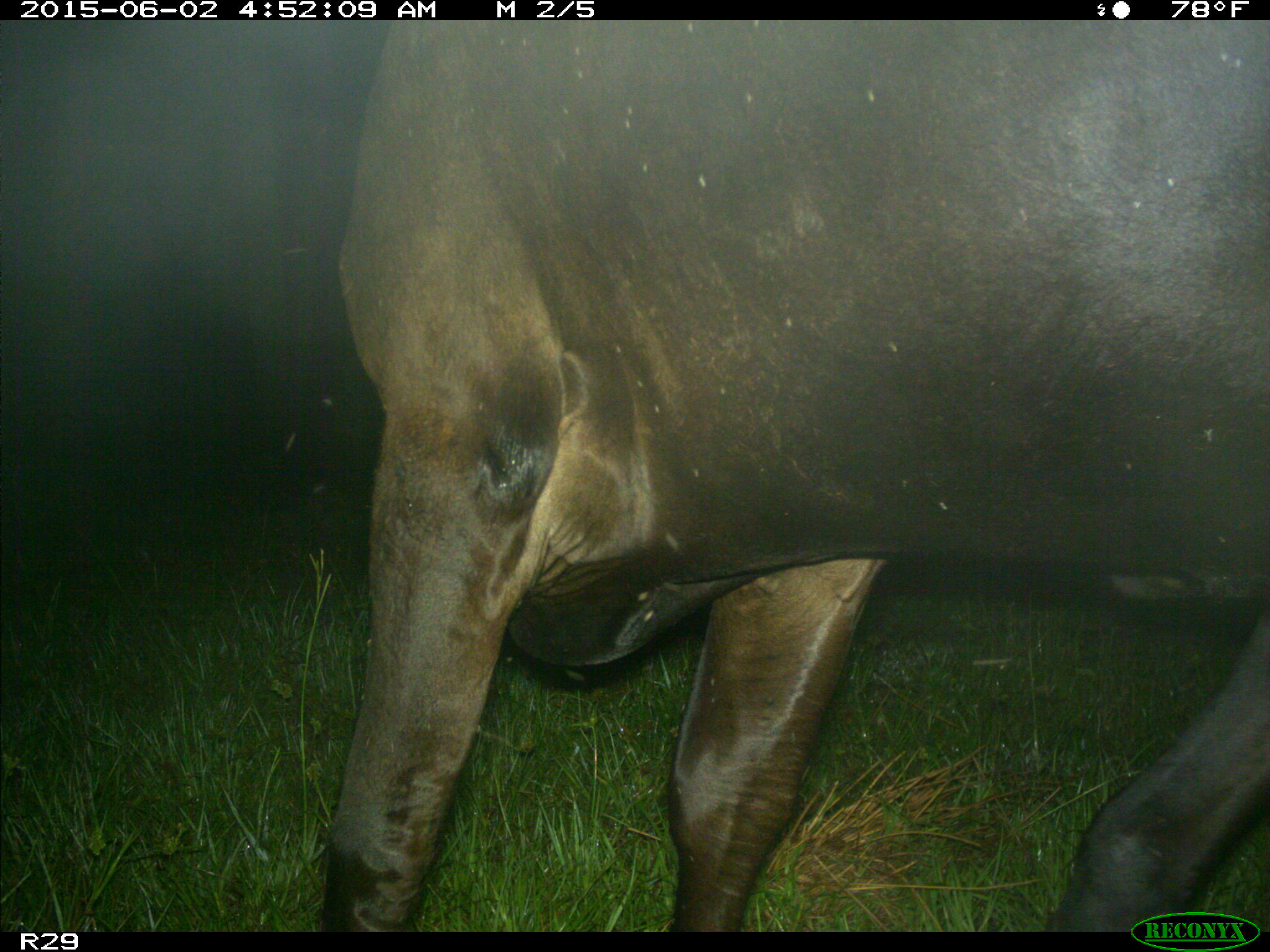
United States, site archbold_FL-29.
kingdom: Animalia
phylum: Chordata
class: Mammalia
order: Artiodactyla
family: Bovidae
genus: Bos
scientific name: Bos taurus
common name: domestic cow